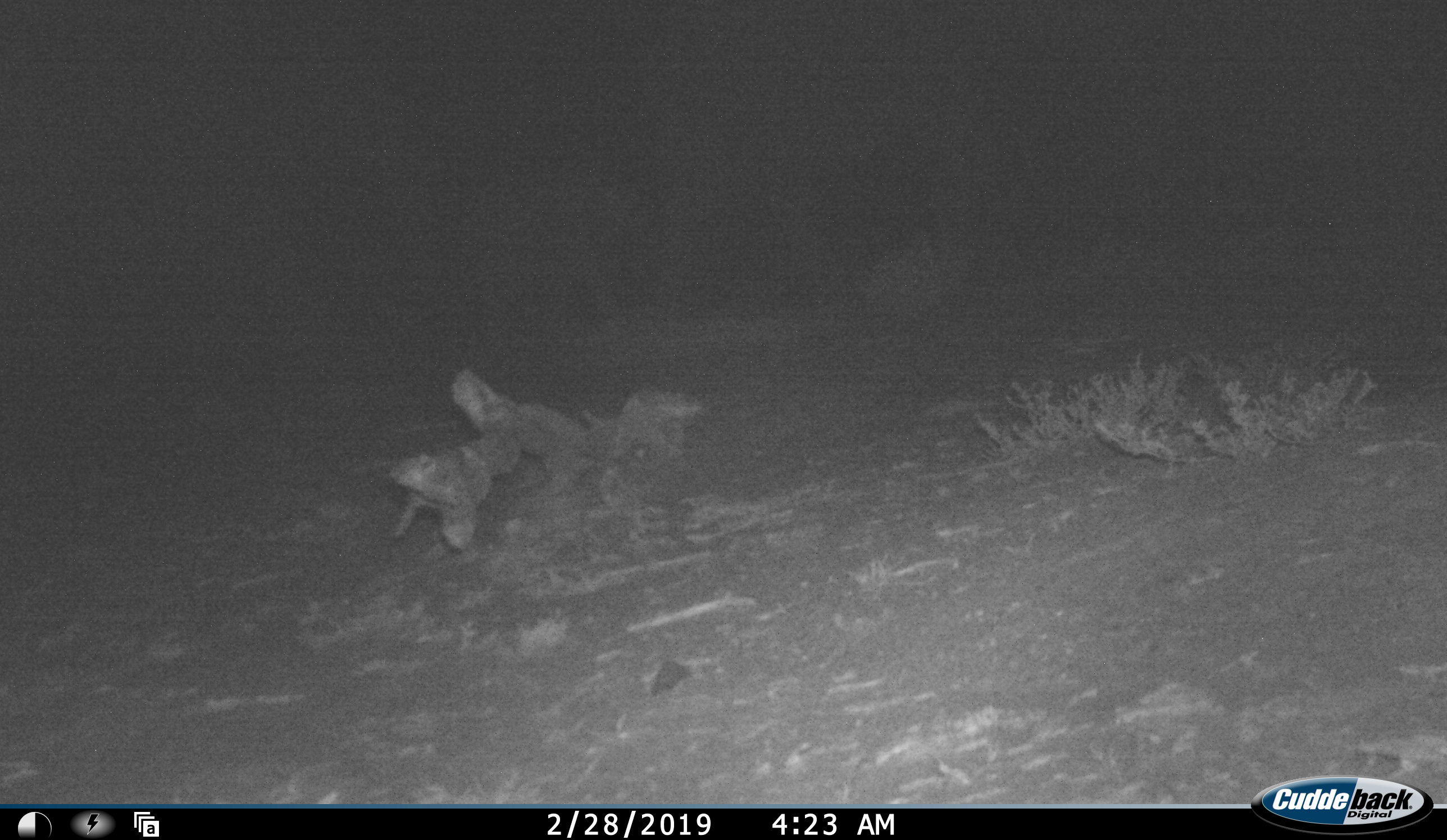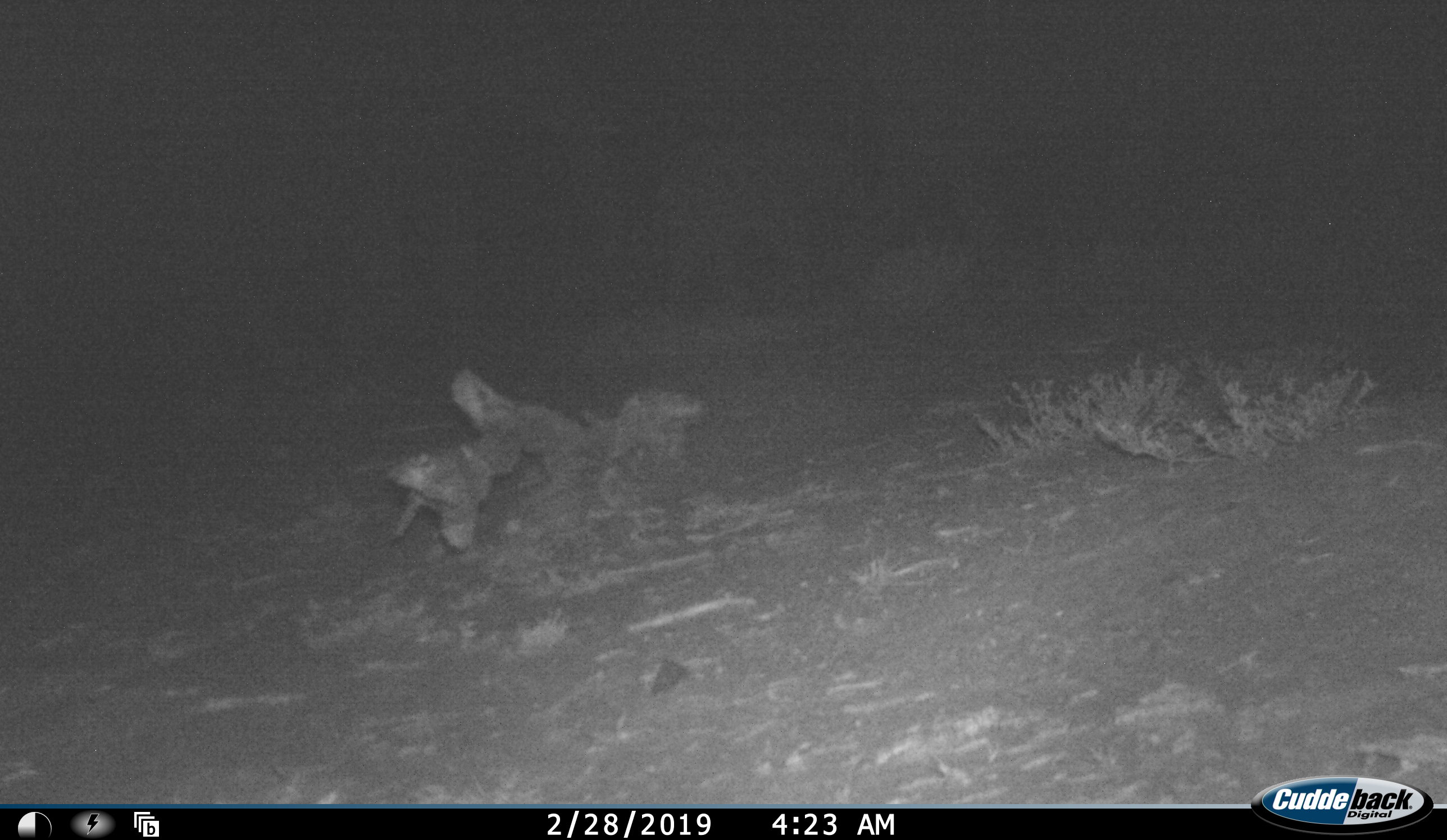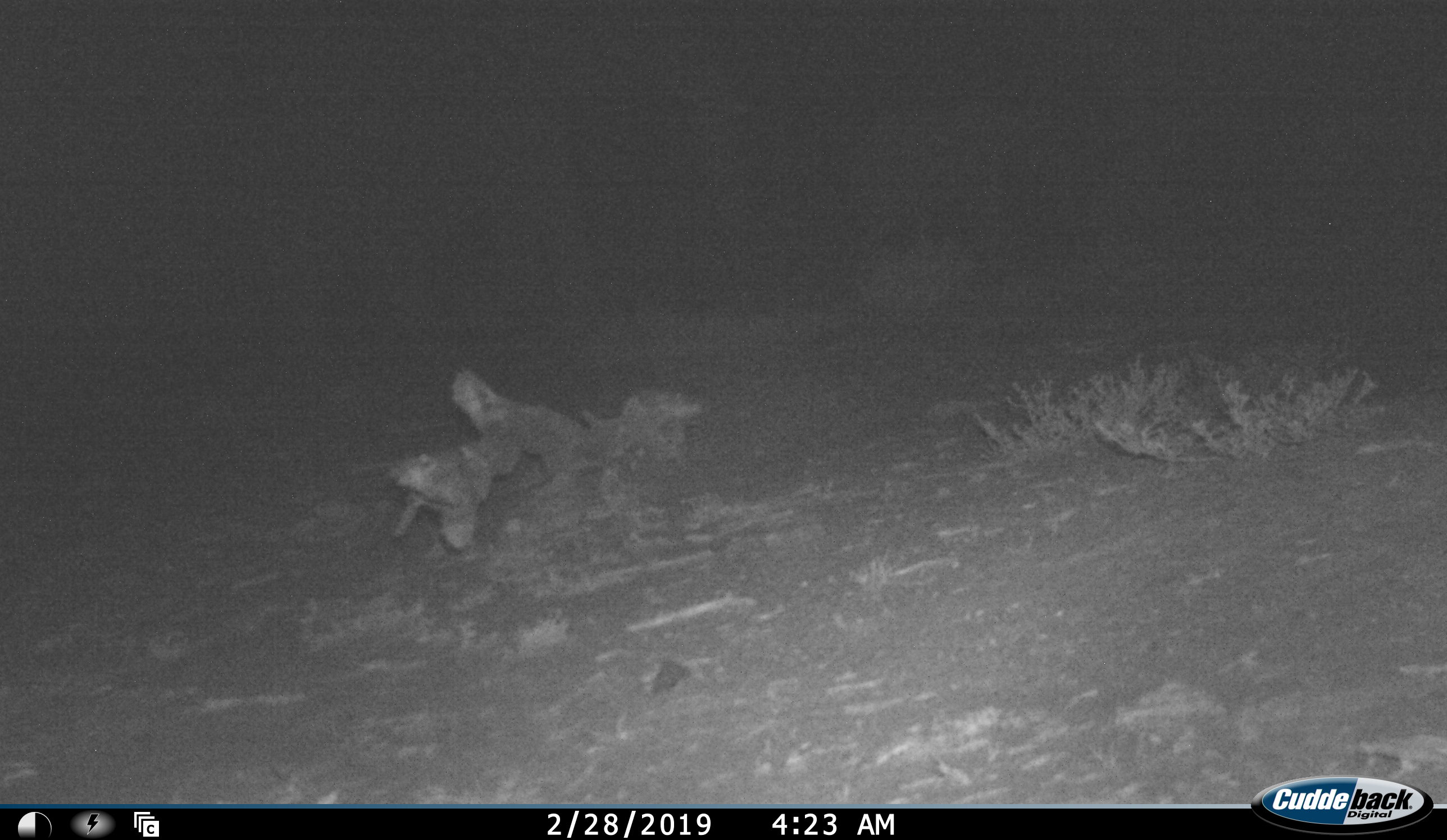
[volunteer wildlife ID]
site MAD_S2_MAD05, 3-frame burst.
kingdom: Animalia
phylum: Chordata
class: Mammalia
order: Proboscidea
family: Elephantidae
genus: Loxodonta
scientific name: Loxodonta africana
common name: african bush elephant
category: elephant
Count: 3.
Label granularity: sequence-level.